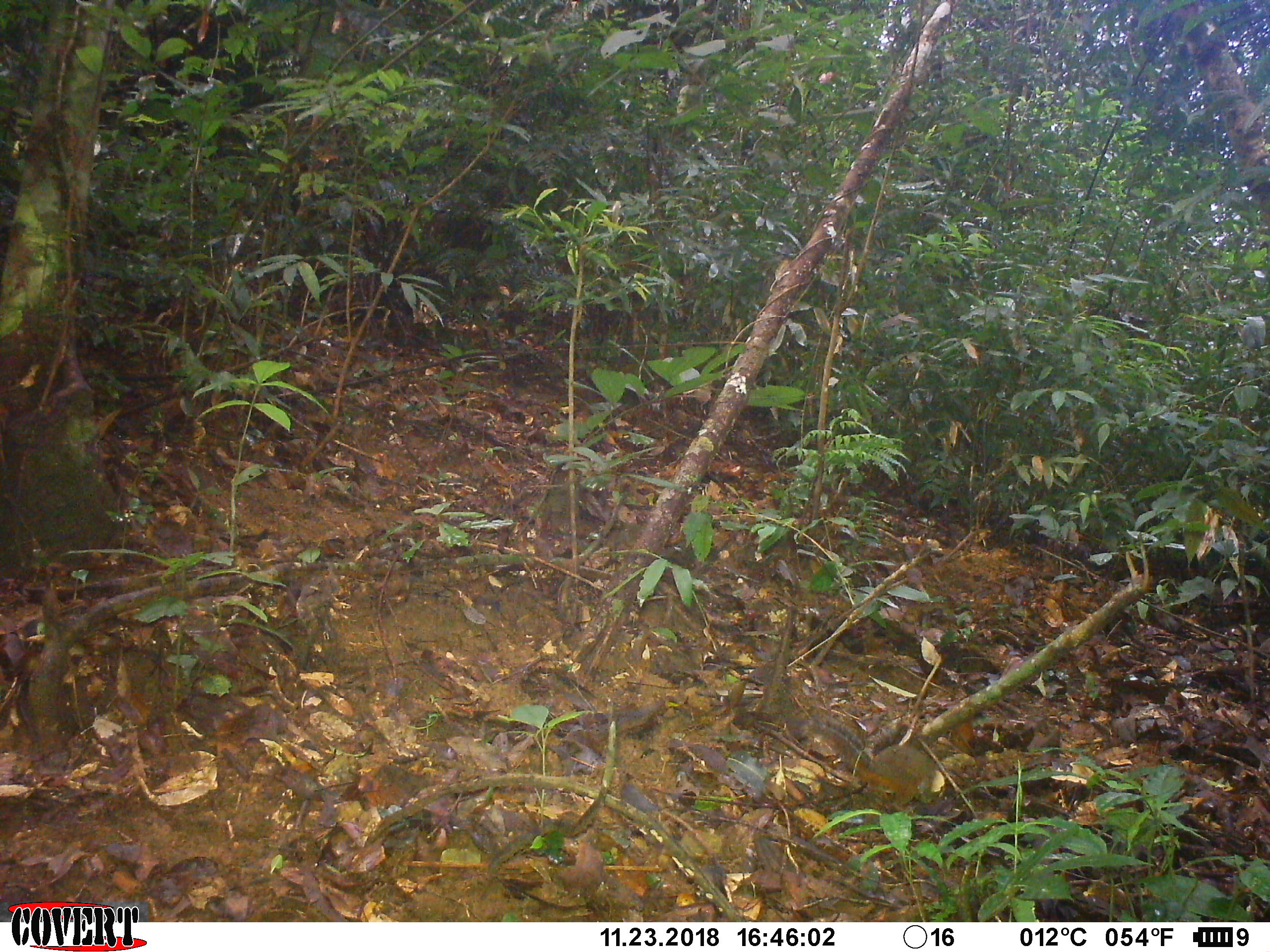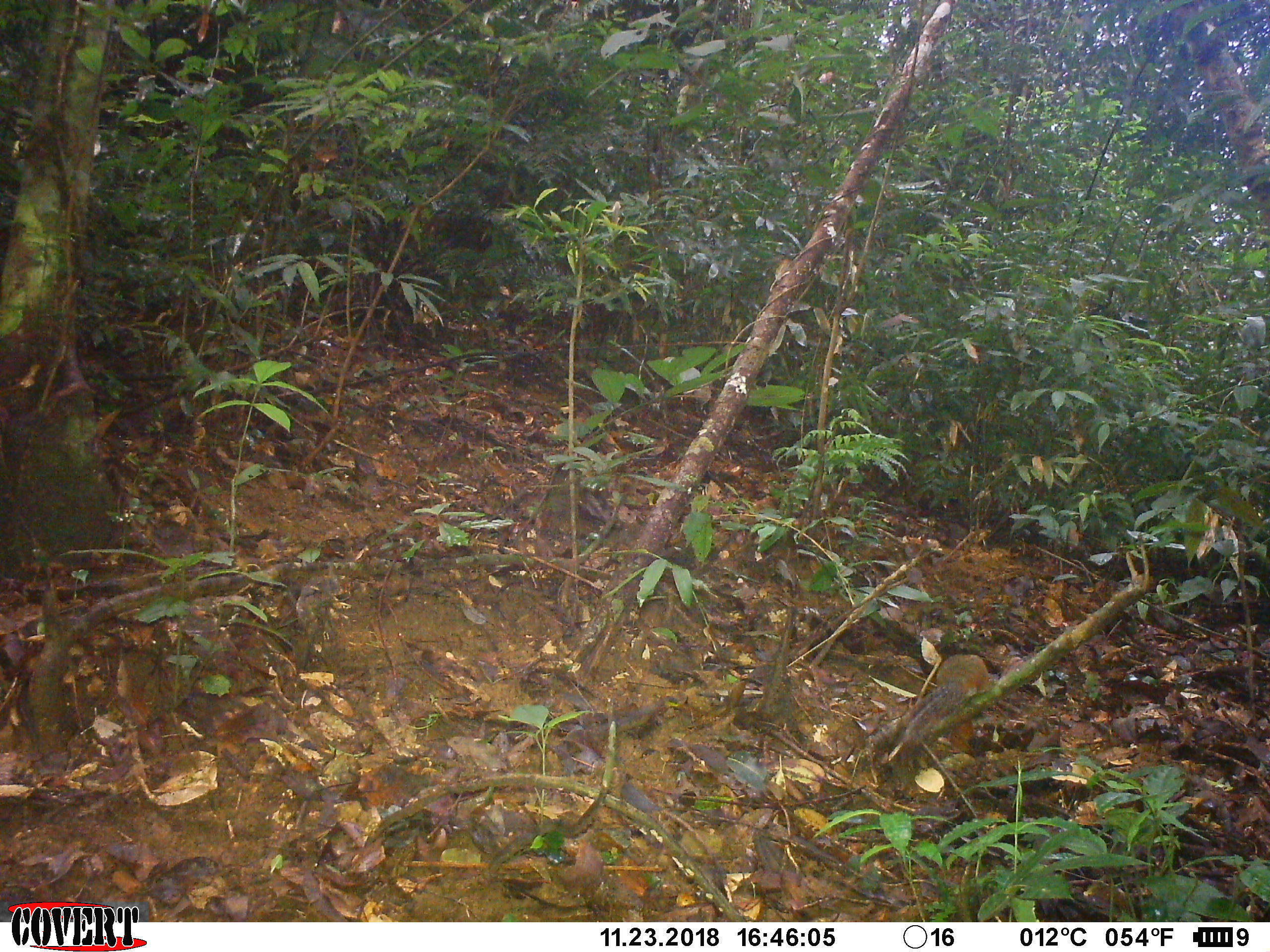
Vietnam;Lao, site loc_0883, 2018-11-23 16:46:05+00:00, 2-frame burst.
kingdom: Animalia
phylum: Chordata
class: Mammalia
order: Rodentia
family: Sciuridae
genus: Dremomys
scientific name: Dremomys rufigenis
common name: red-cheeked squirrel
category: red cheeked squirrel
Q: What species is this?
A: Red cheeked squirrel (red-cheeked squirrel) (Dremomys rufigenis).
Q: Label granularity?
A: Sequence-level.